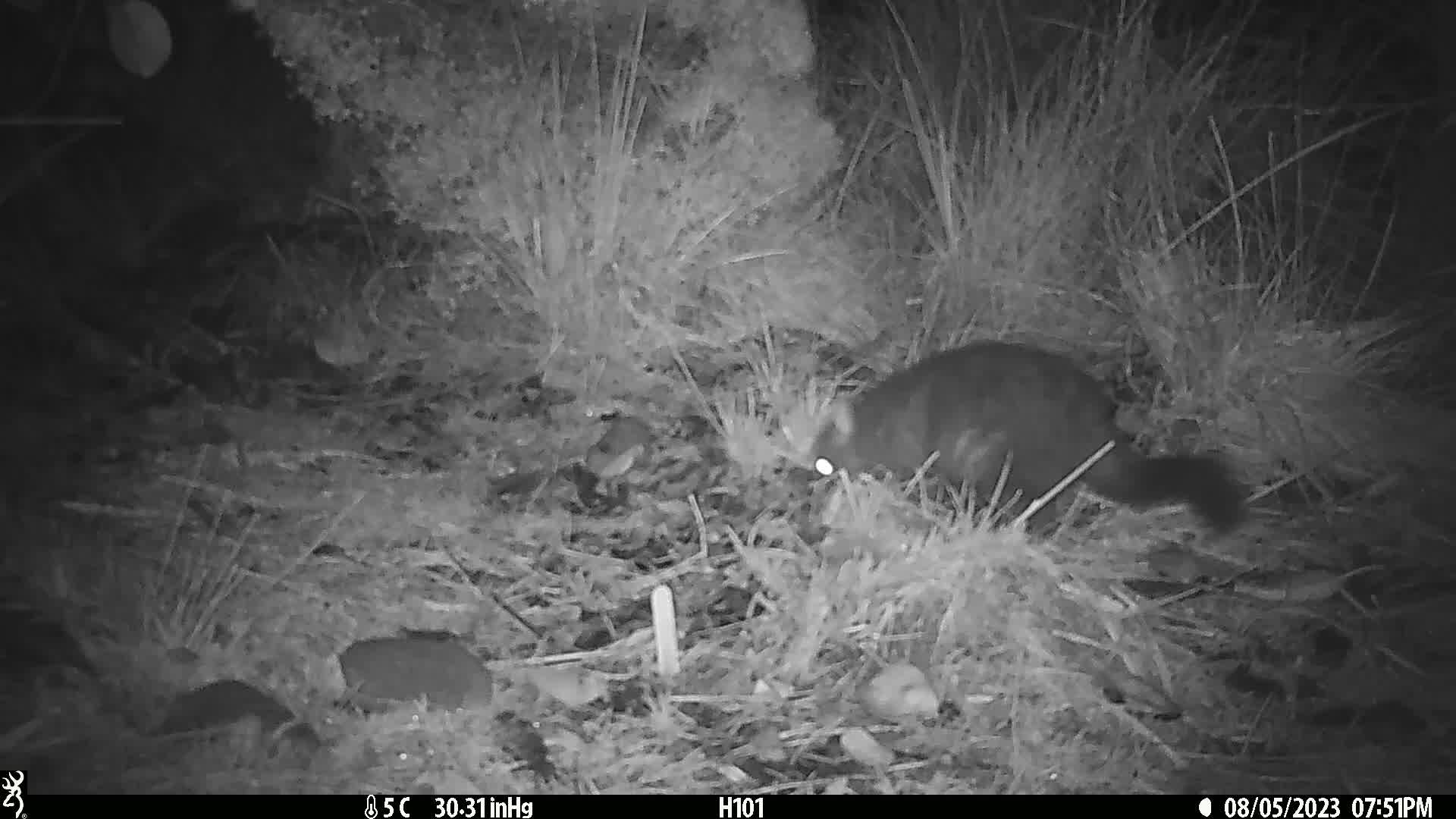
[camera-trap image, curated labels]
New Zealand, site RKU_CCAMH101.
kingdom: Animalia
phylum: Chordata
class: Mammalia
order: Diprotodontia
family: Phalangeridae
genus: Trichosurus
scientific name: Trichosurus vulpecula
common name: common brushtail possum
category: possum